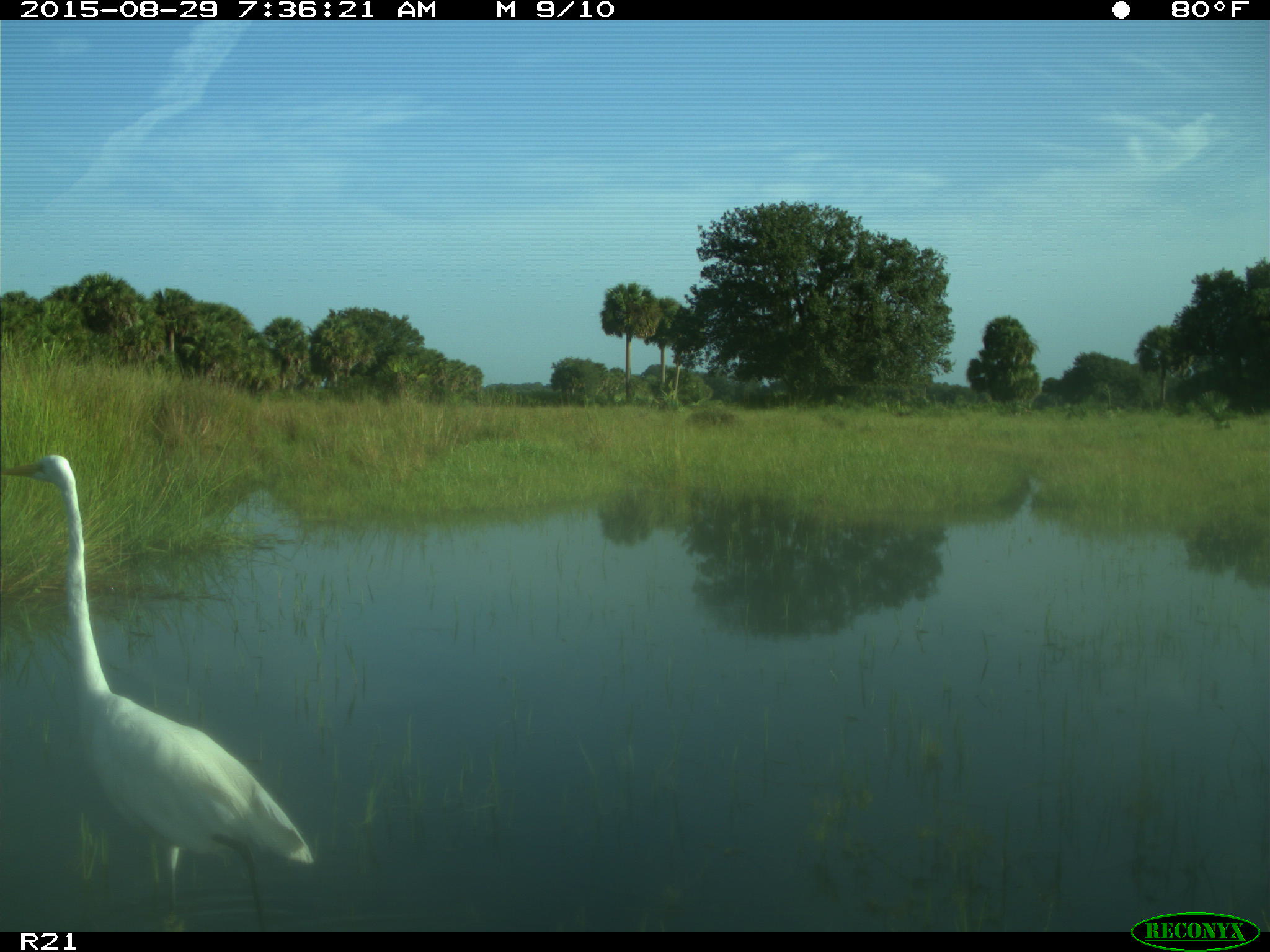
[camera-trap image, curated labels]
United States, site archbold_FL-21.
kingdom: Animalia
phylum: Chordata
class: Aves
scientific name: Aves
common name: birds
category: unidentified bird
Unidentified bird (birds) (Aves).